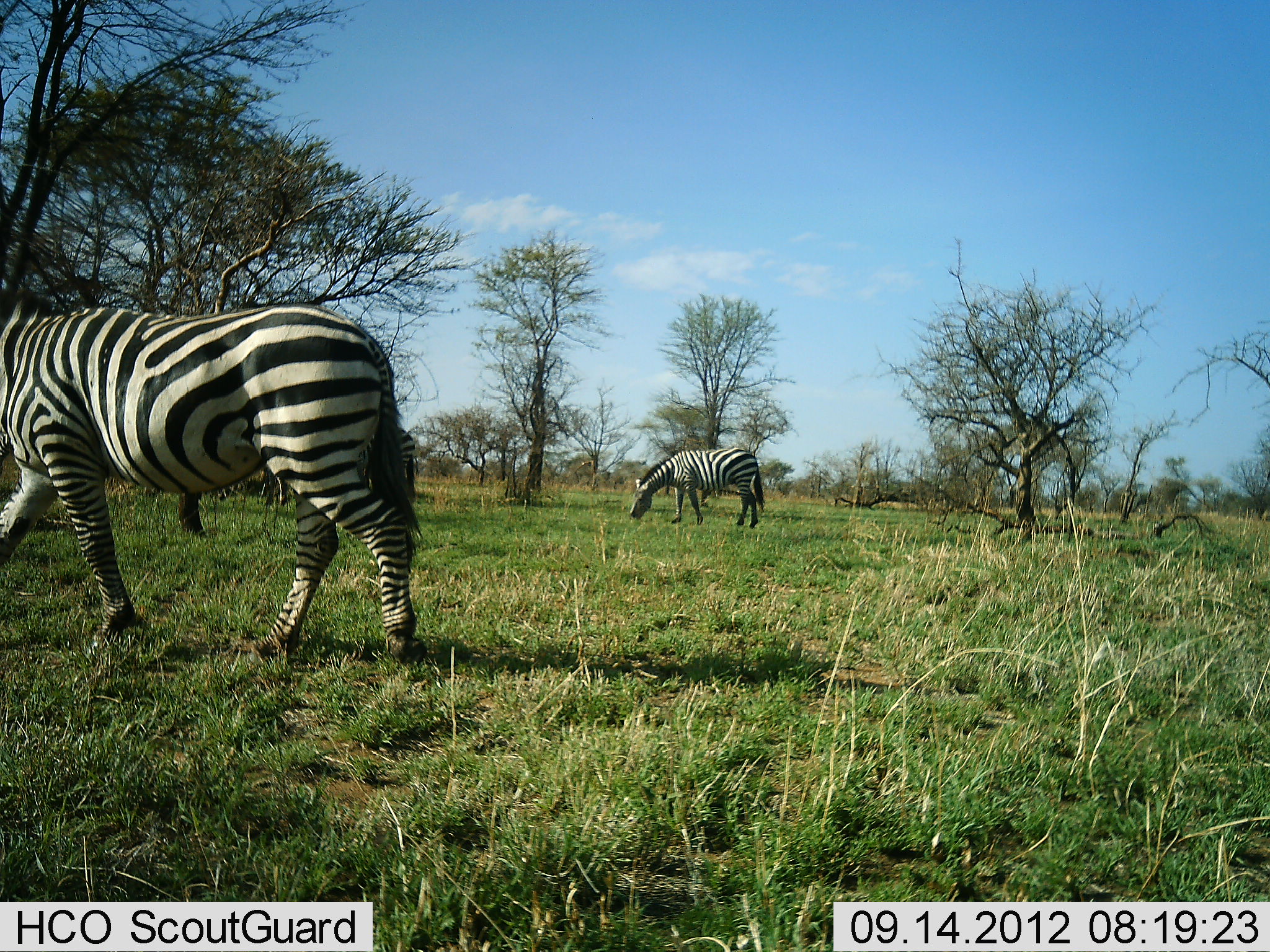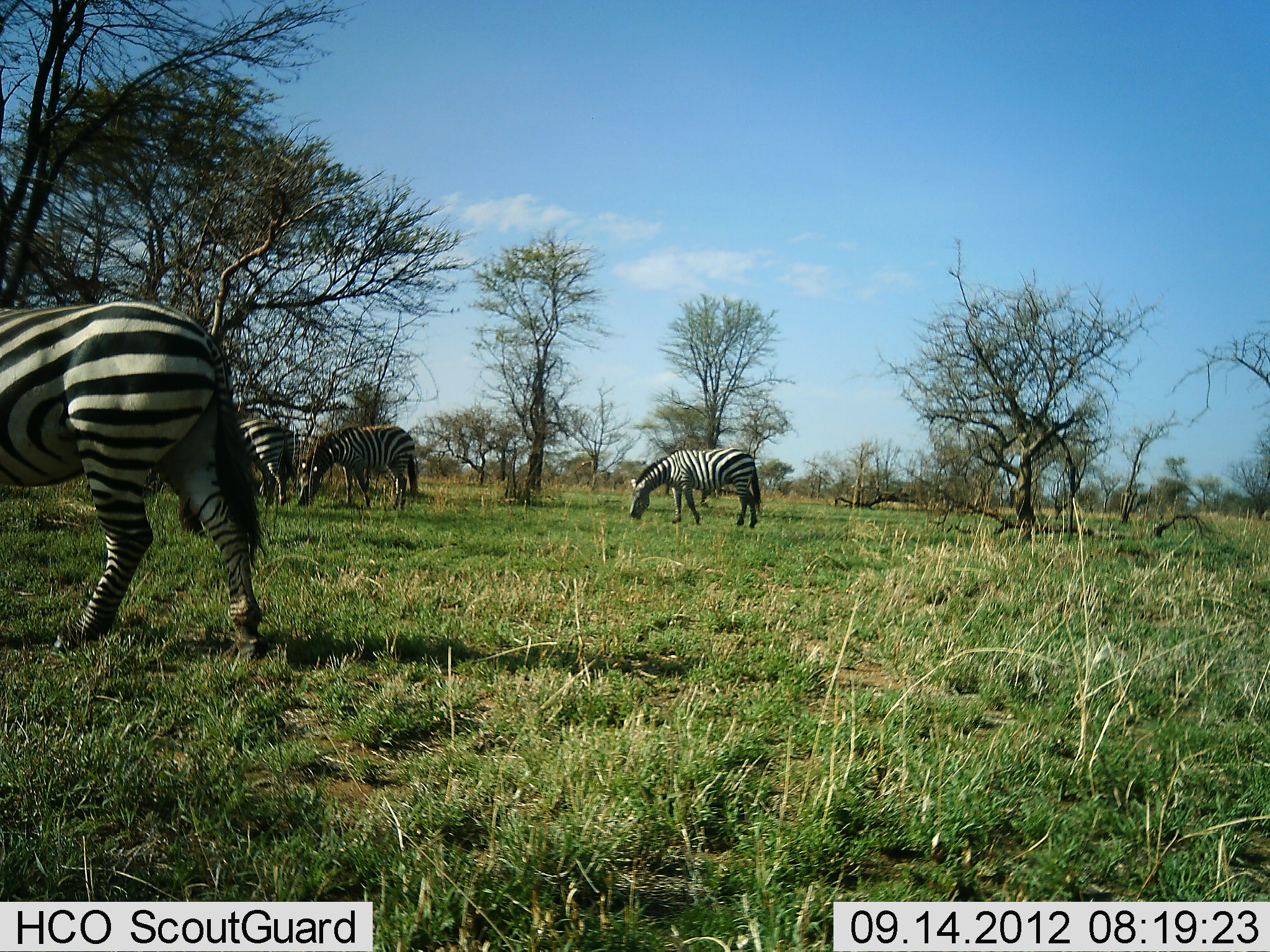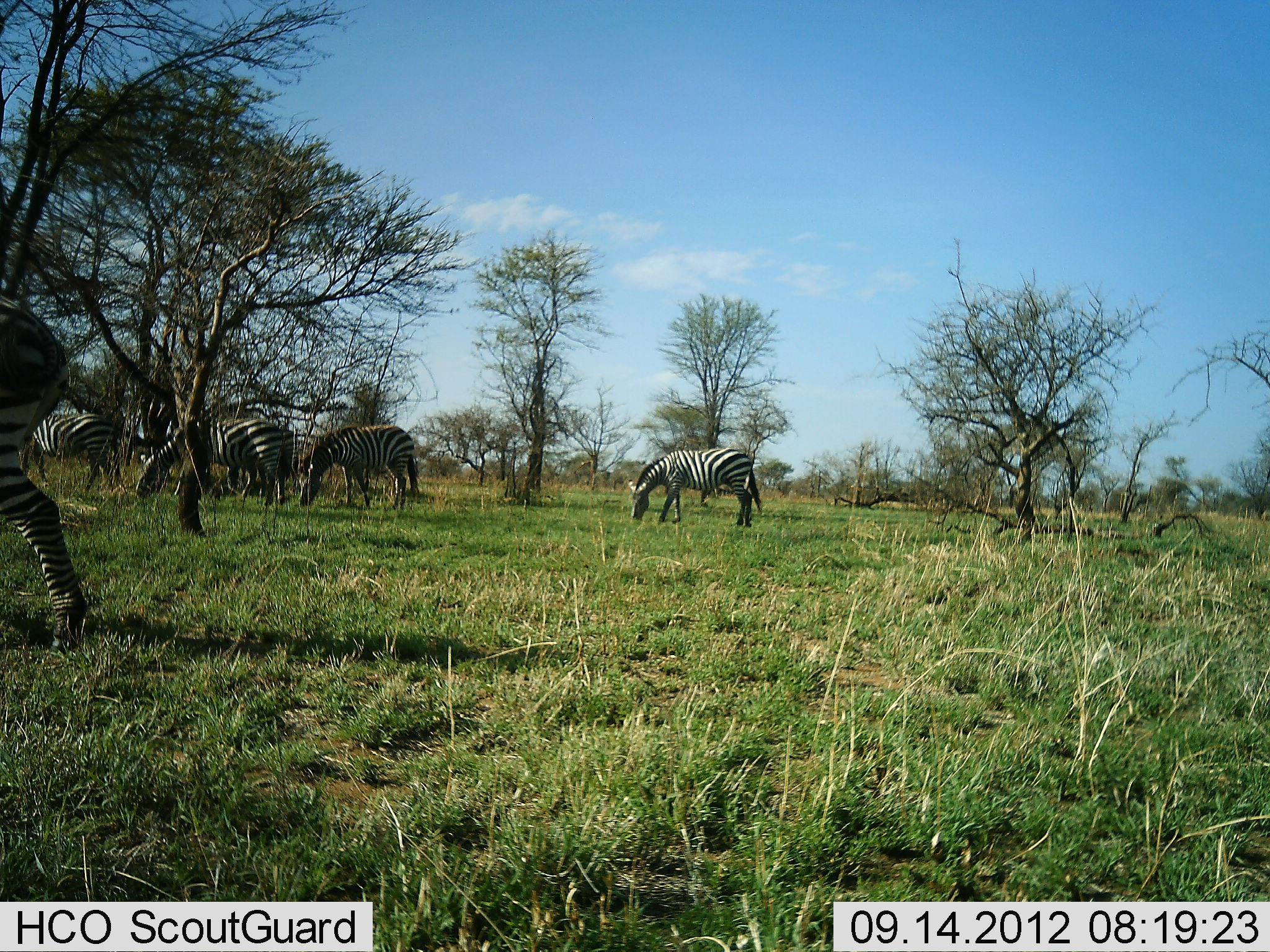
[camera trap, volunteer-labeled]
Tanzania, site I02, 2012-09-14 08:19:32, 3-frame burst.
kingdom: Animalia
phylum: Chordata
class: Mammalia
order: Perissodactyla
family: Equidae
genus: Equus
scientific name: Equus quagga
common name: plains zebra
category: zebra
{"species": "zebra (plains zebra) (Equus quagga)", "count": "5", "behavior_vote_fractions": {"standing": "20%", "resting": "0%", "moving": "80%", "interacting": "0%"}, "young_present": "0%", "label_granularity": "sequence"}